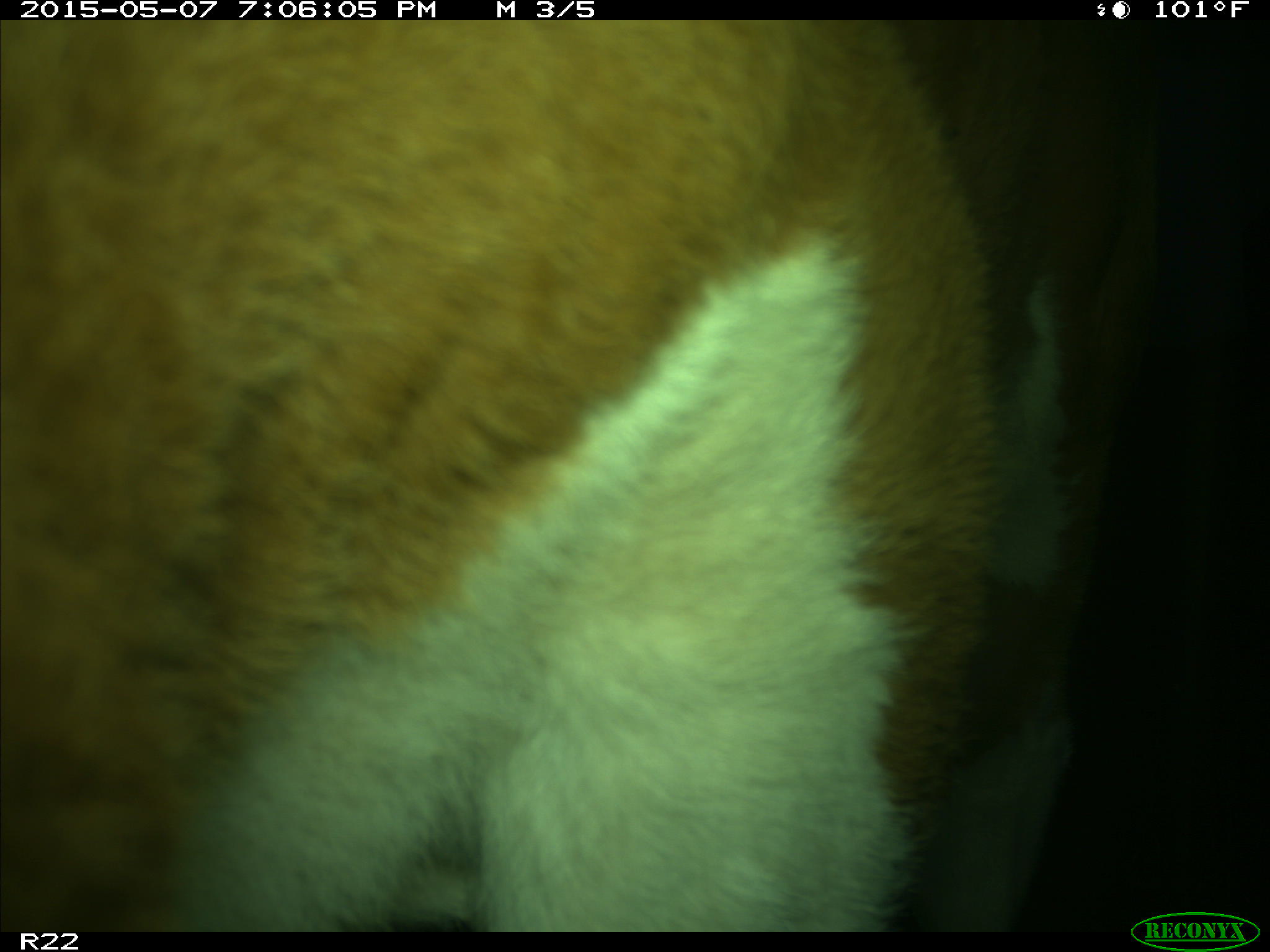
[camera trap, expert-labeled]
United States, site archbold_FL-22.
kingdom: Animalia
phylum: Chordata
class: Mammalia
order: Artiodactyla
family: Bovidae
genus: Bos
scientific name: Bos taurus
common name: domestic cow